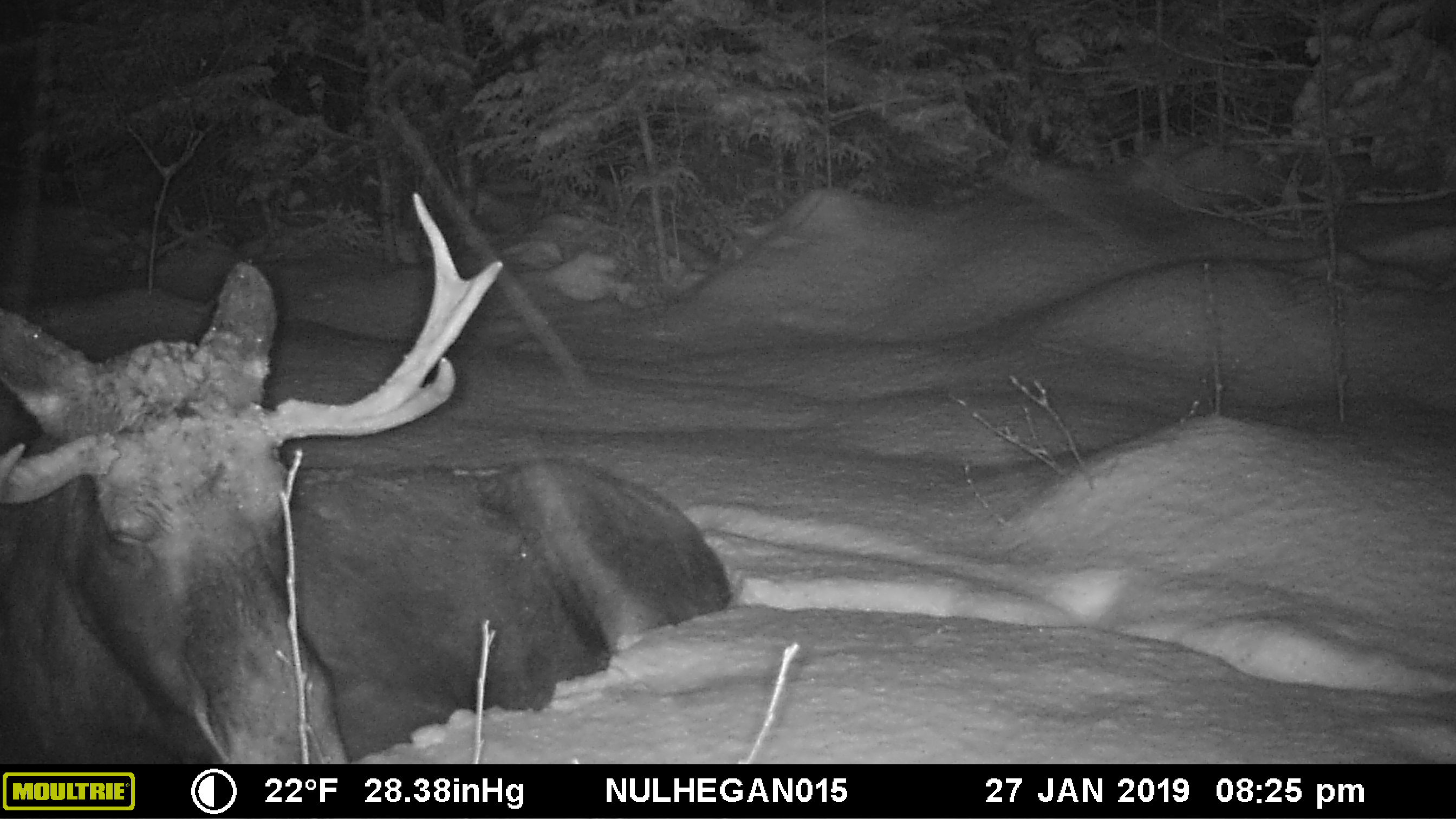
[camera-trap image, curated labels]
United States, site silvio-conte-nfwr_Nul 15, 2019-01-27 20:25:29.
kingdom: Animalia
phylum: Chordata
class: Mammalia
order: Artiodactyla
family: Cervidae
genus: Alces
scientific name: Alces alces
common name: moose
Moose (Alces alces).